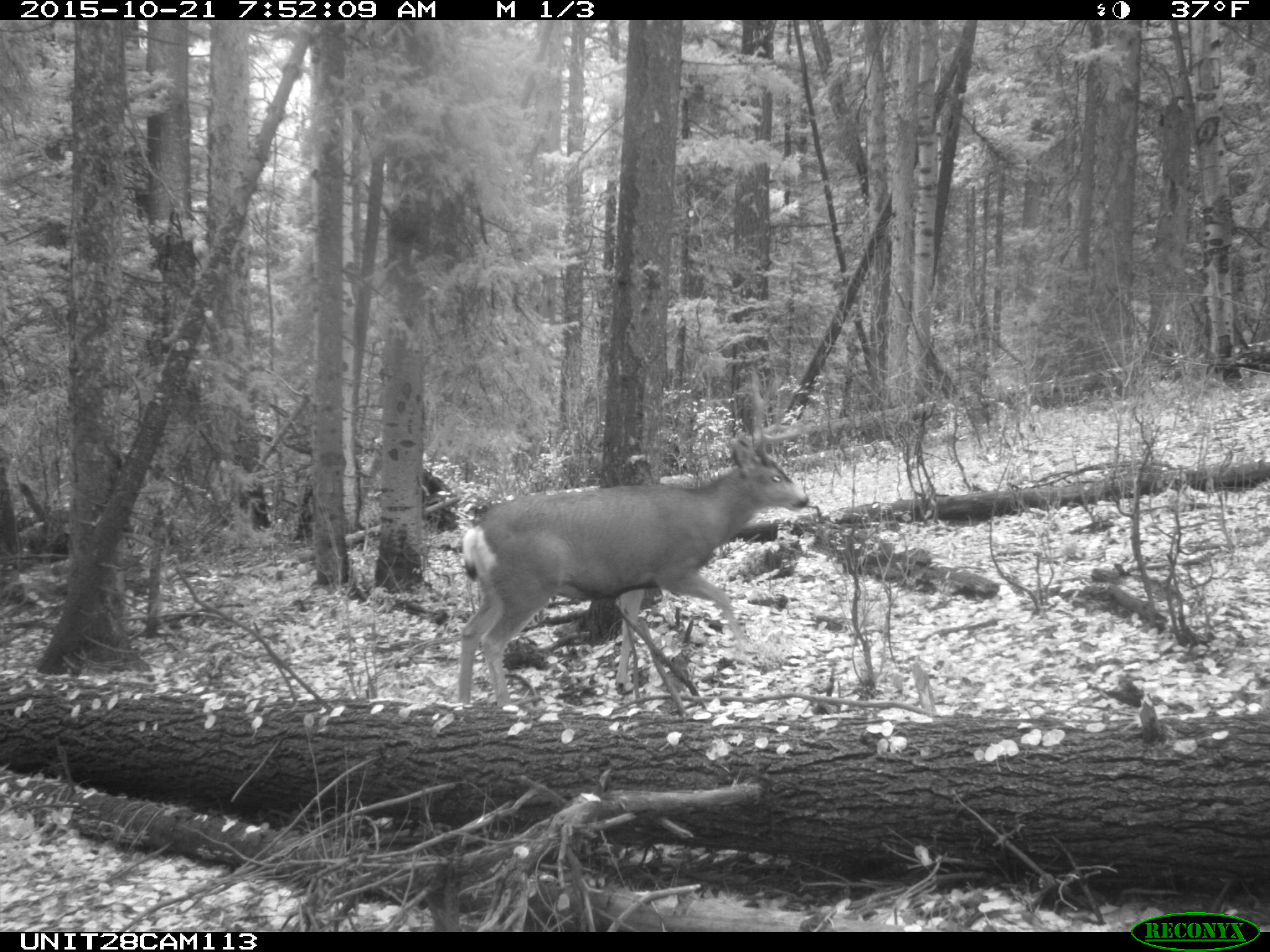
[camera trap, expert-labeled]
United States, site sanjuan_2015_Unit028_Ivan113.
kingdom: Animalia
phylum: Chordata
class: Mammalia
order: Artiodactyla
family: Cervidae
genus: Odocoileus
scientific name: Odocoileus hemionus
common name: mule deer